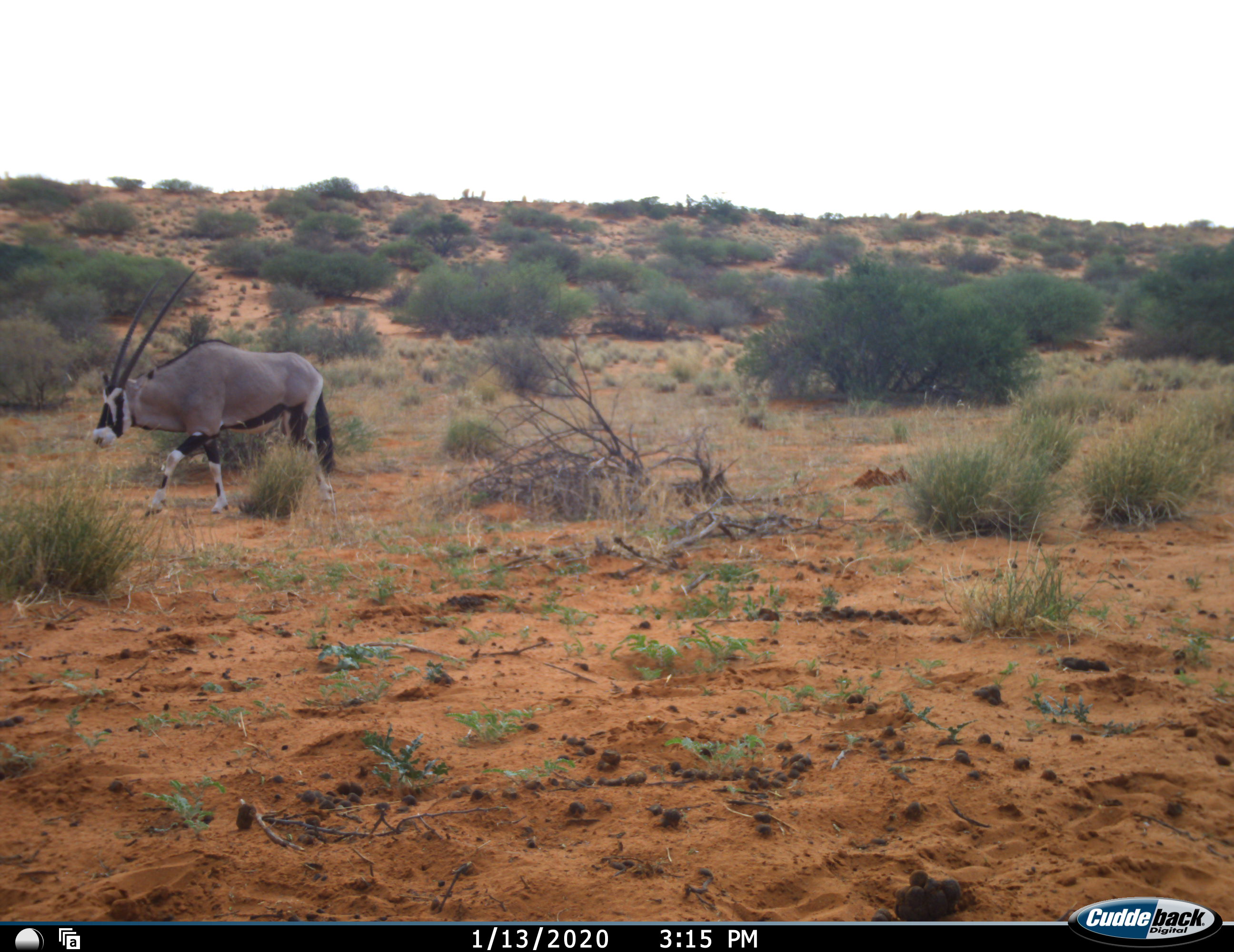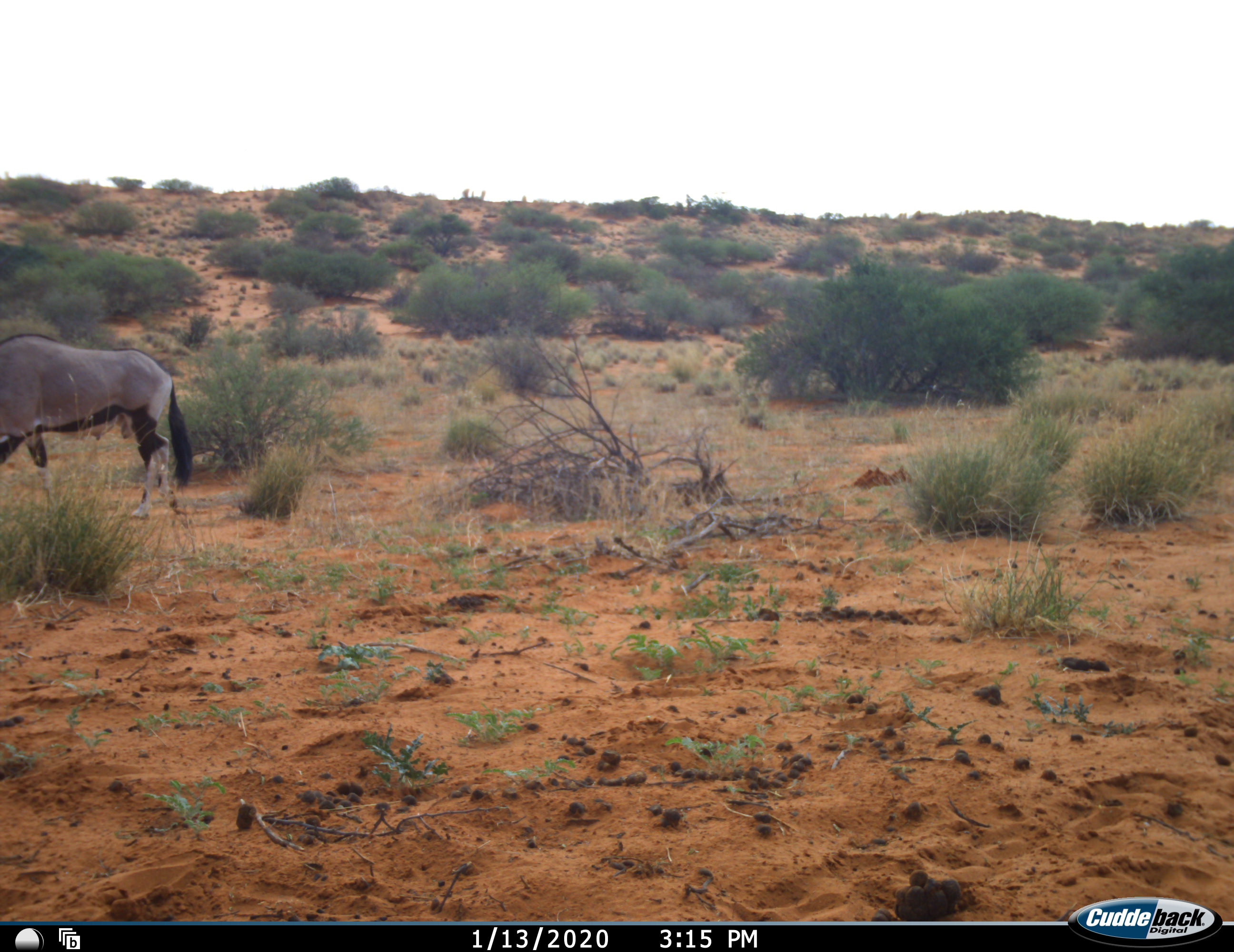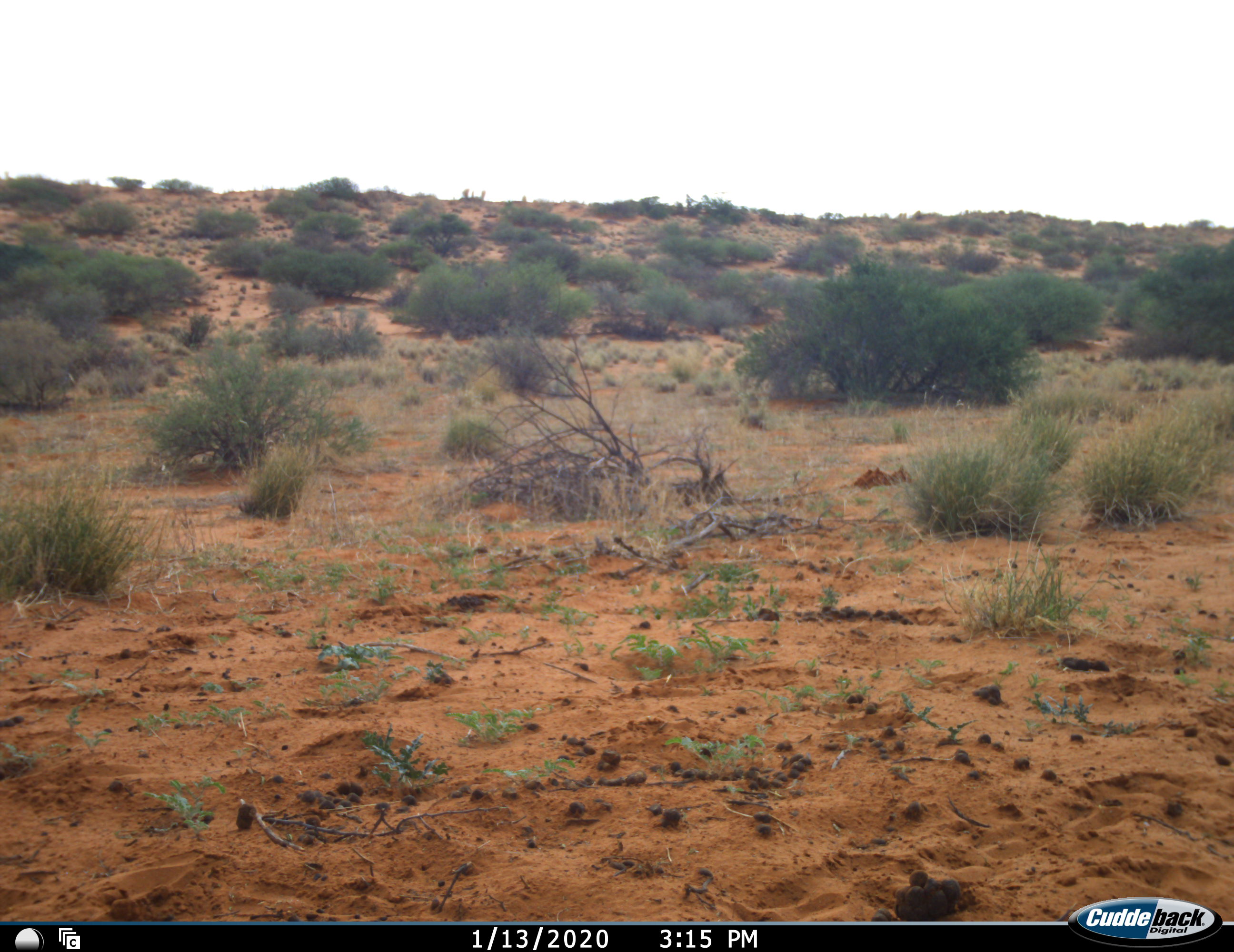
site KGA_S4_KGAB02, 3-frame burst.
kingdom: Animalia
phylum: Chordata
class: Mammalia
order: Artiodactyla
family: Bovidae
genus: Oryx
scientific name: Oryx gazella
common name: gemsbok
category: oryx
Oryx (gemsbok) (Oryx gazella), count 1. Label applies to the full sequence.